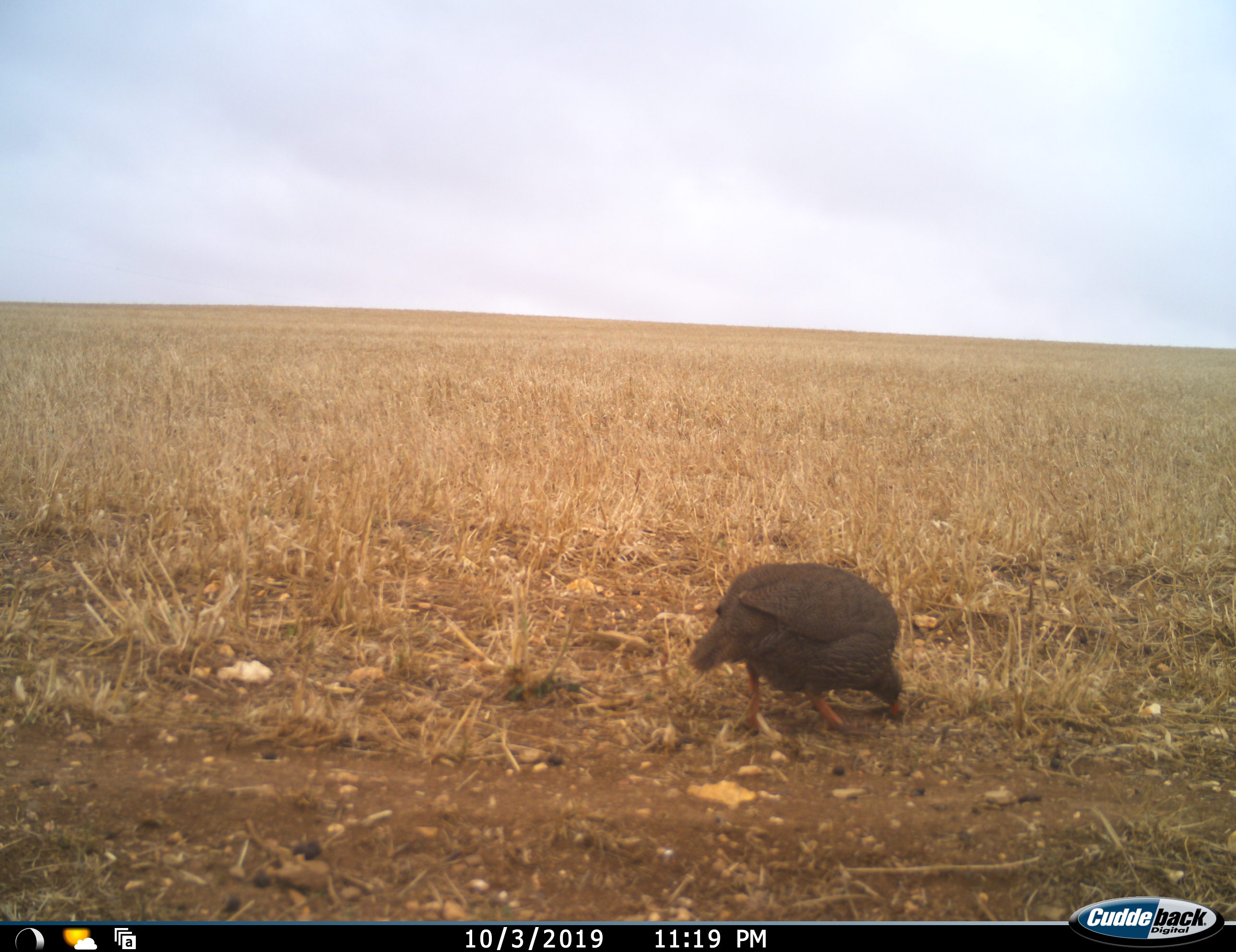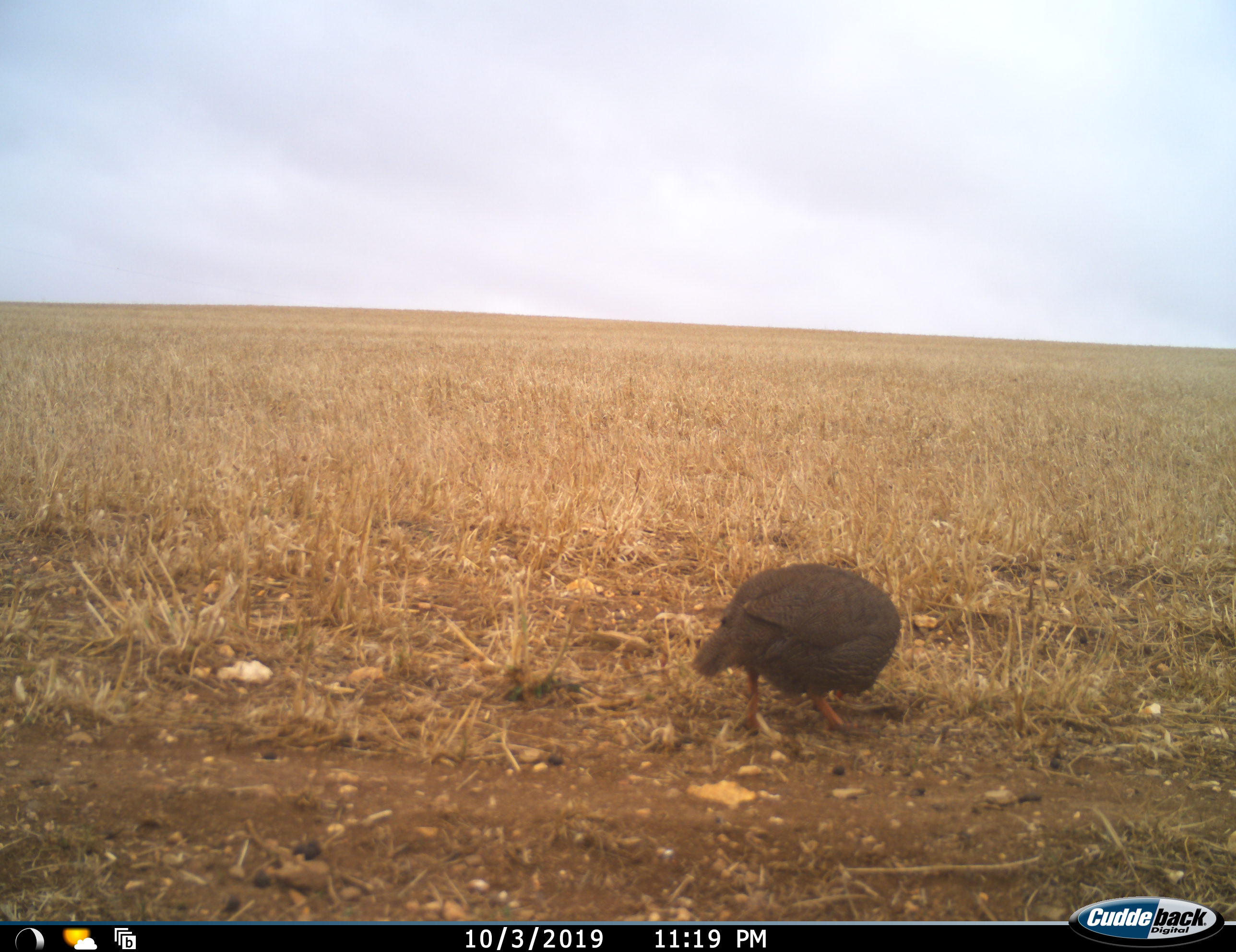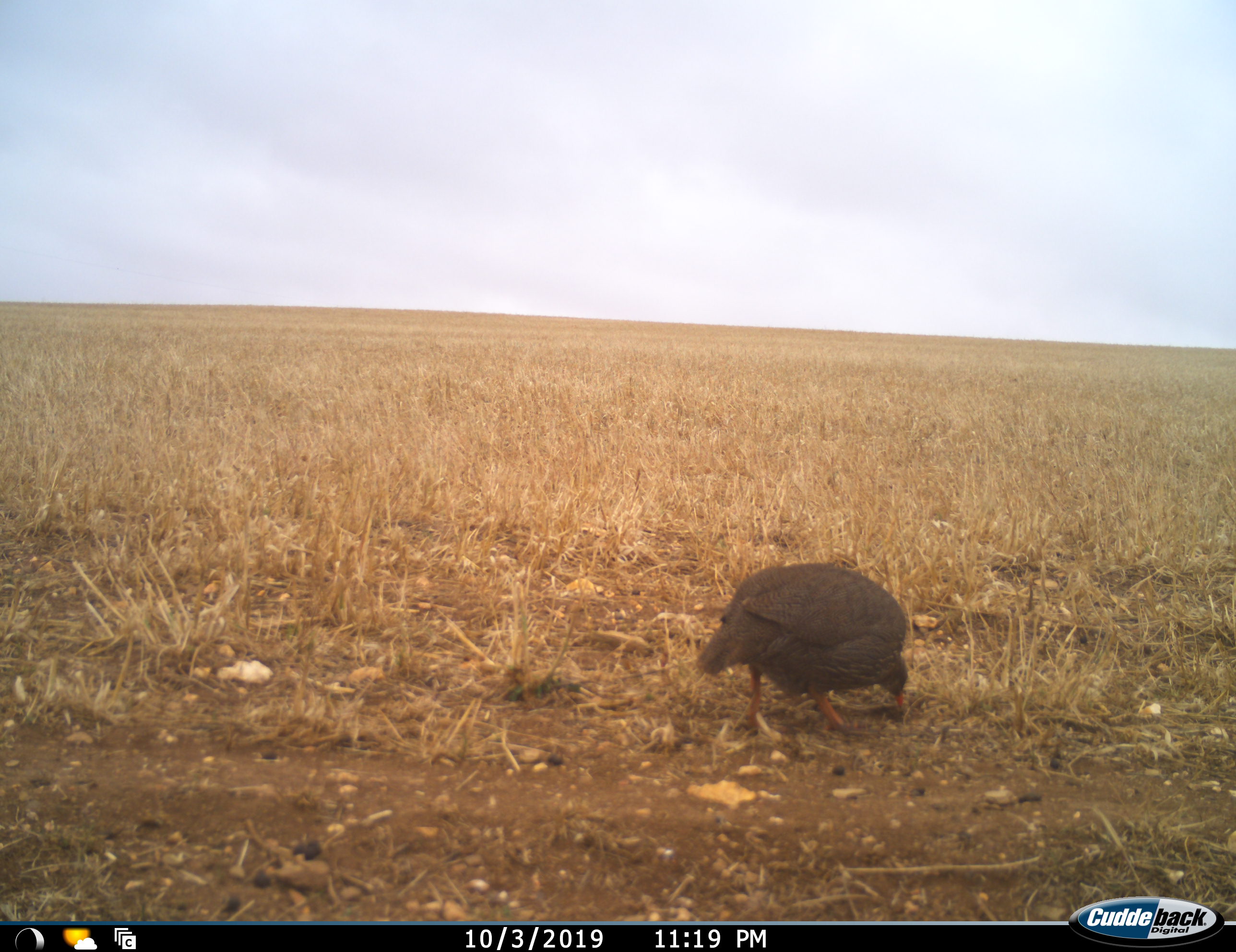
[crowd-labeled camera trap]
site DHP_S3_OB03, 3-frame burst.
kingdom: Animalia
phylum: Chordata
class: Aves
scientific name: Aves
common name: bird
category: birdother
Birdother (bird) (Aves), count 1. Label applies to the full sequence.